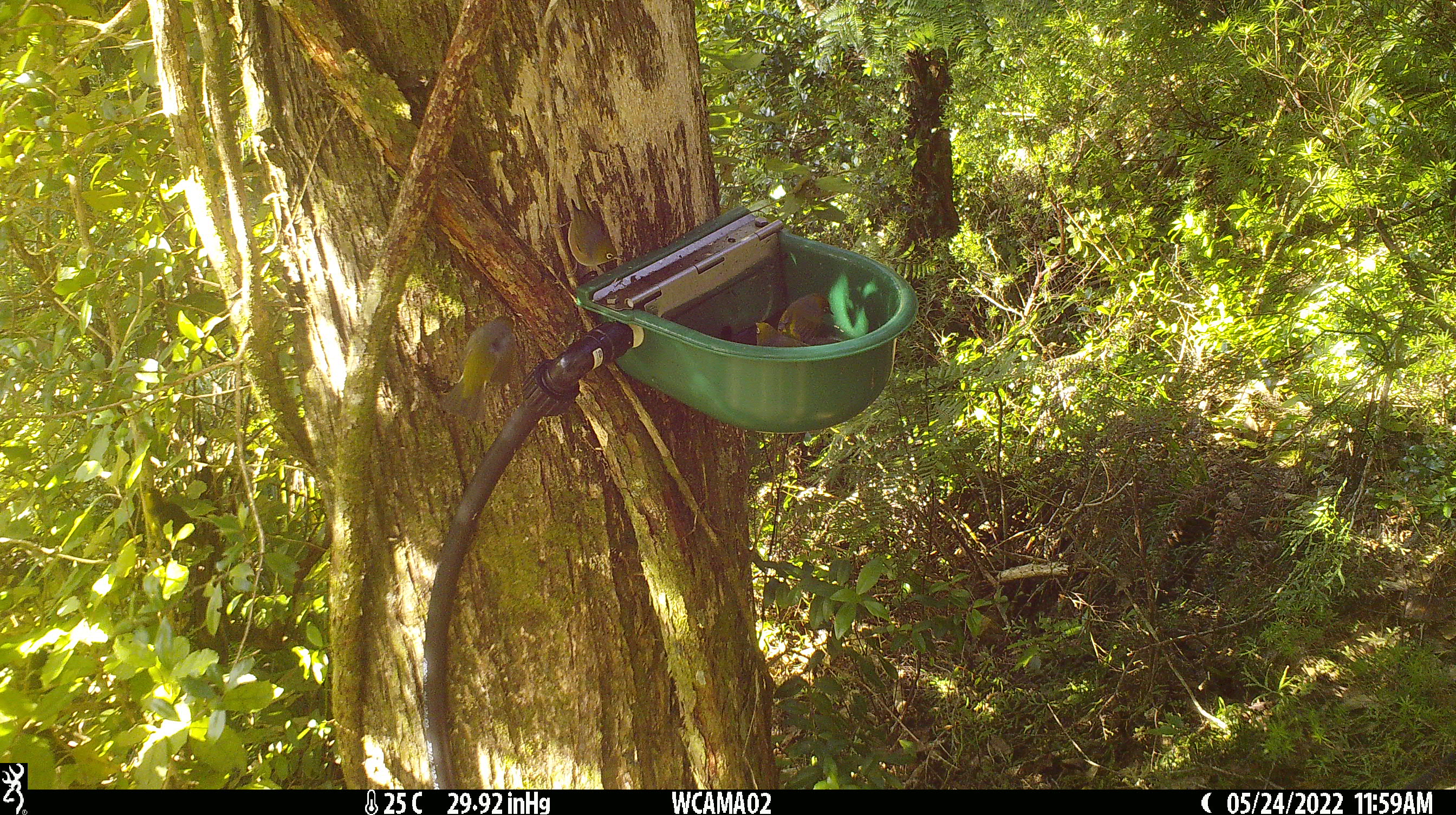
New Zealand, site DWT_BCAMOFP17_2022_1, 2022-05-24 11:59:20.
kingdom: Animalia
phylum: Chordata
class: Aves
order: Passeriformes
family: Zosteropidae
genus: Zosterops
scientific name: Zosterops lateralis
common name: silvereye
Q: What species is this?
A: Silvereye (Zosterops lateralis).